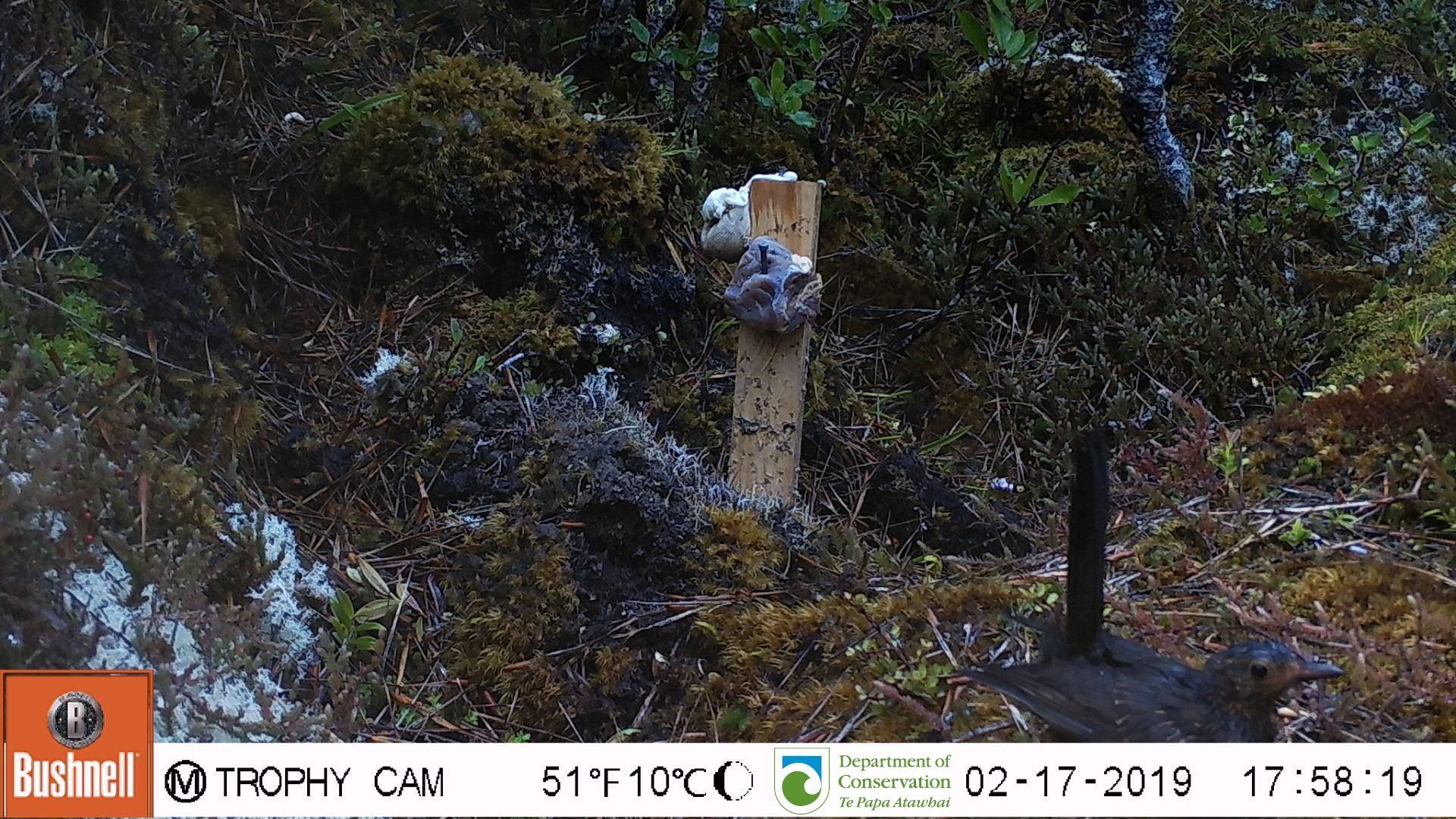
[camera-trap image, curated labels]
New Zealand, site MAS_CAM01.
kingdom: Animalia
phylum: Chordata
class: Aves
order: Passeriformes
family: Turdidae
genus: Turdus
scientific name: Turdus merula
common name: eurasian blackbird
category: blackbird